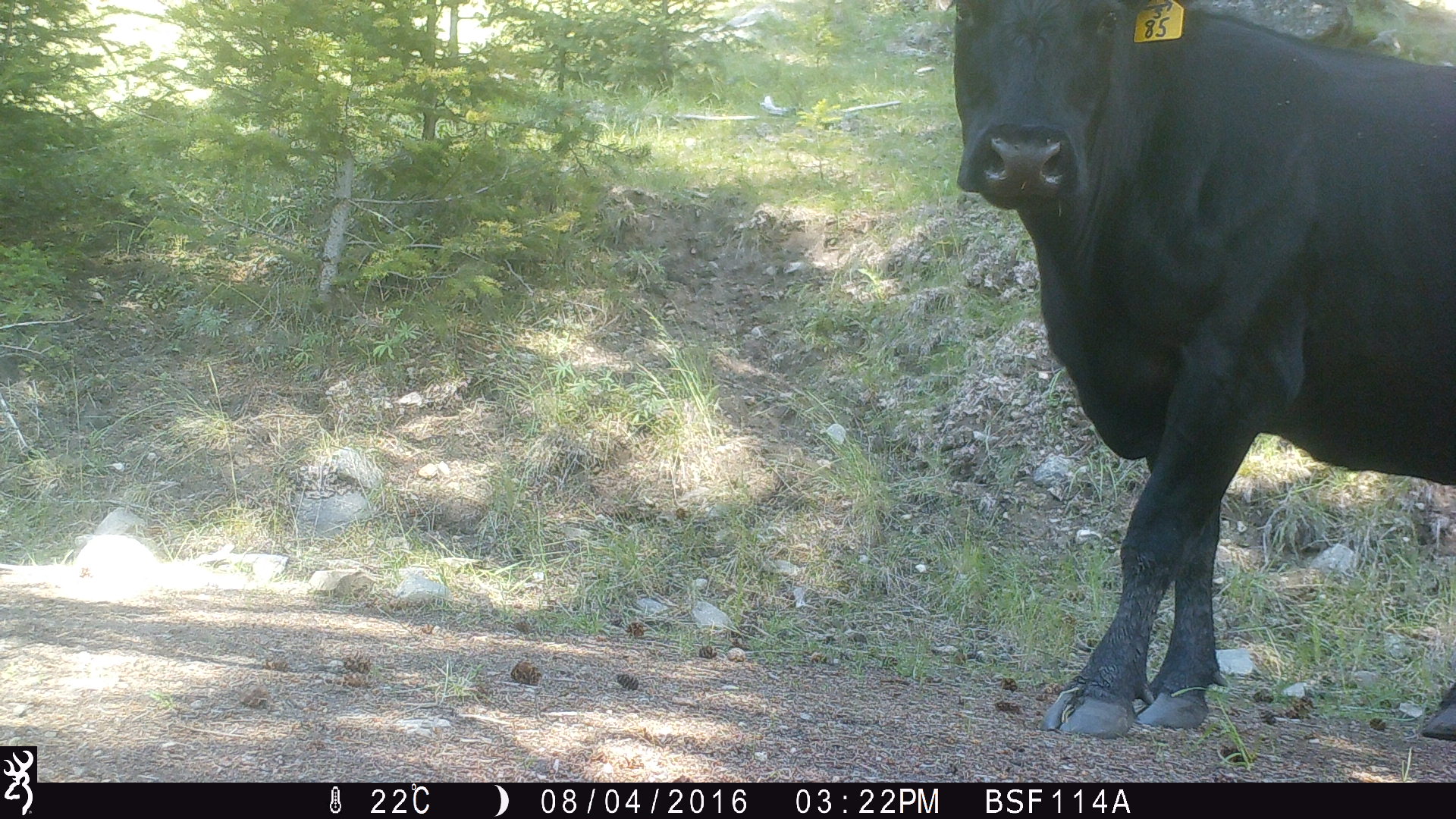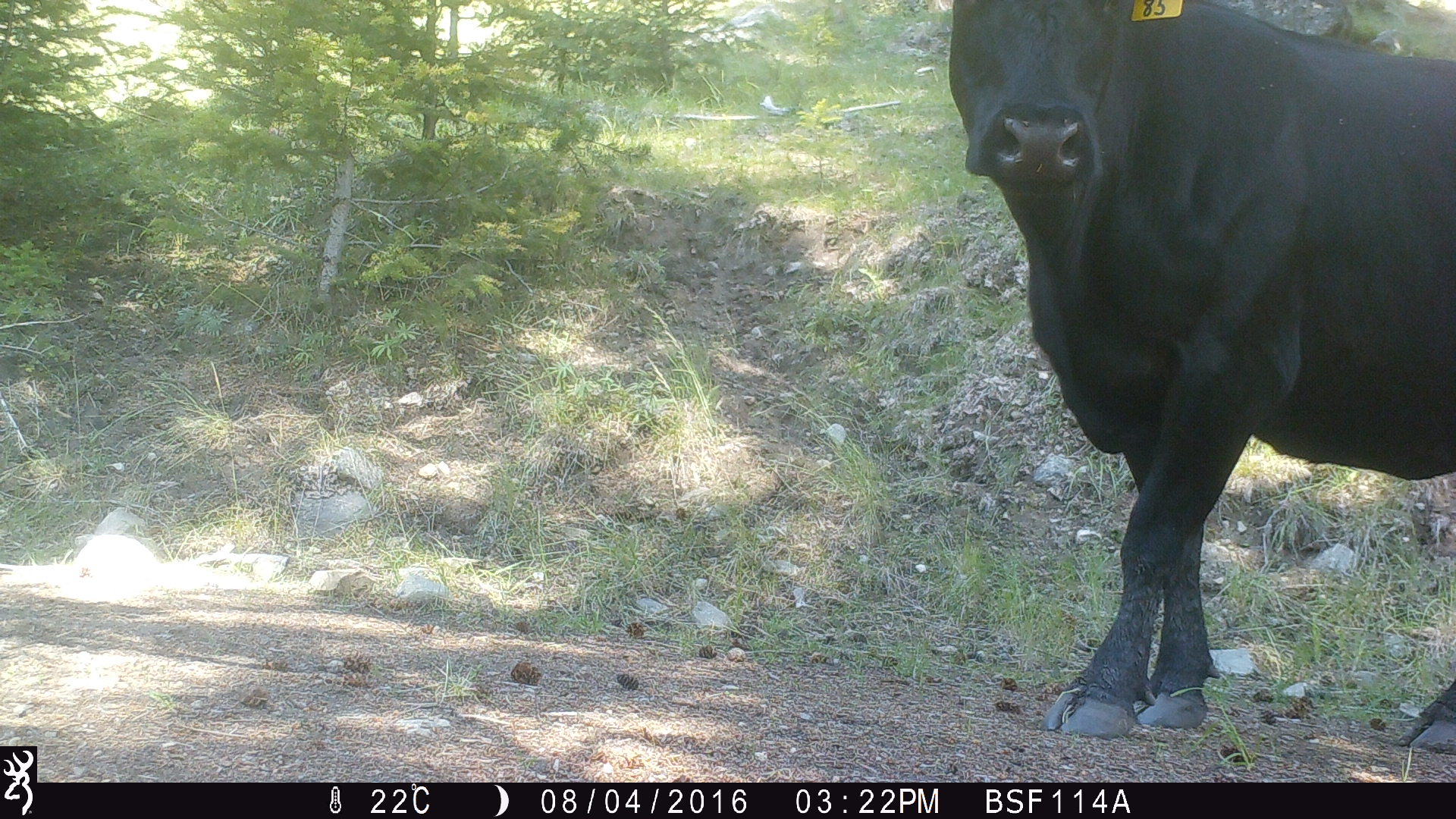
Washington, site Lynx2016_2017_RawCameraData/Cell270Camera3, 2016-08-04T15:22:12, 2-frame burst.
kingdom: Animalia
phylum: Chordata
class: Mammalia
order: Artiodactyla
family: Bovidae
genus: Bos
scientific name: Bos taurus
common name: domestic cattle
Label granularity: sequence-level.